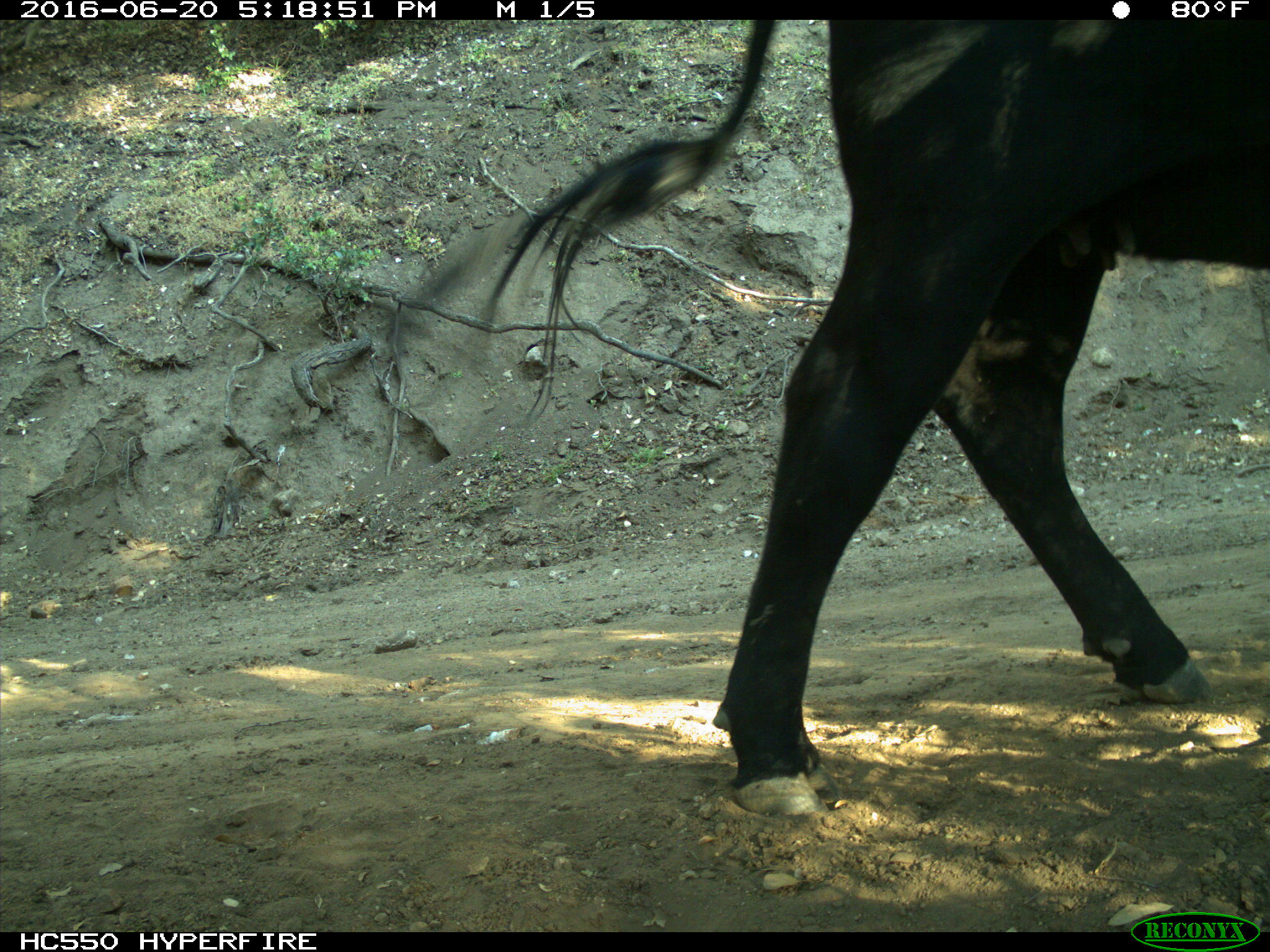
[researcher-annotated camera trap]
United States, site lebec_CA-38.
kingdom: Animalia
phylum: Chordata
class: Mammalia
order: Artiodactyla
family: Bovidae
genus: Bos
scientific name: Bos taurus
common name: domestic cow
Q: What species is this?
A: Bos taurus (domestic cow).